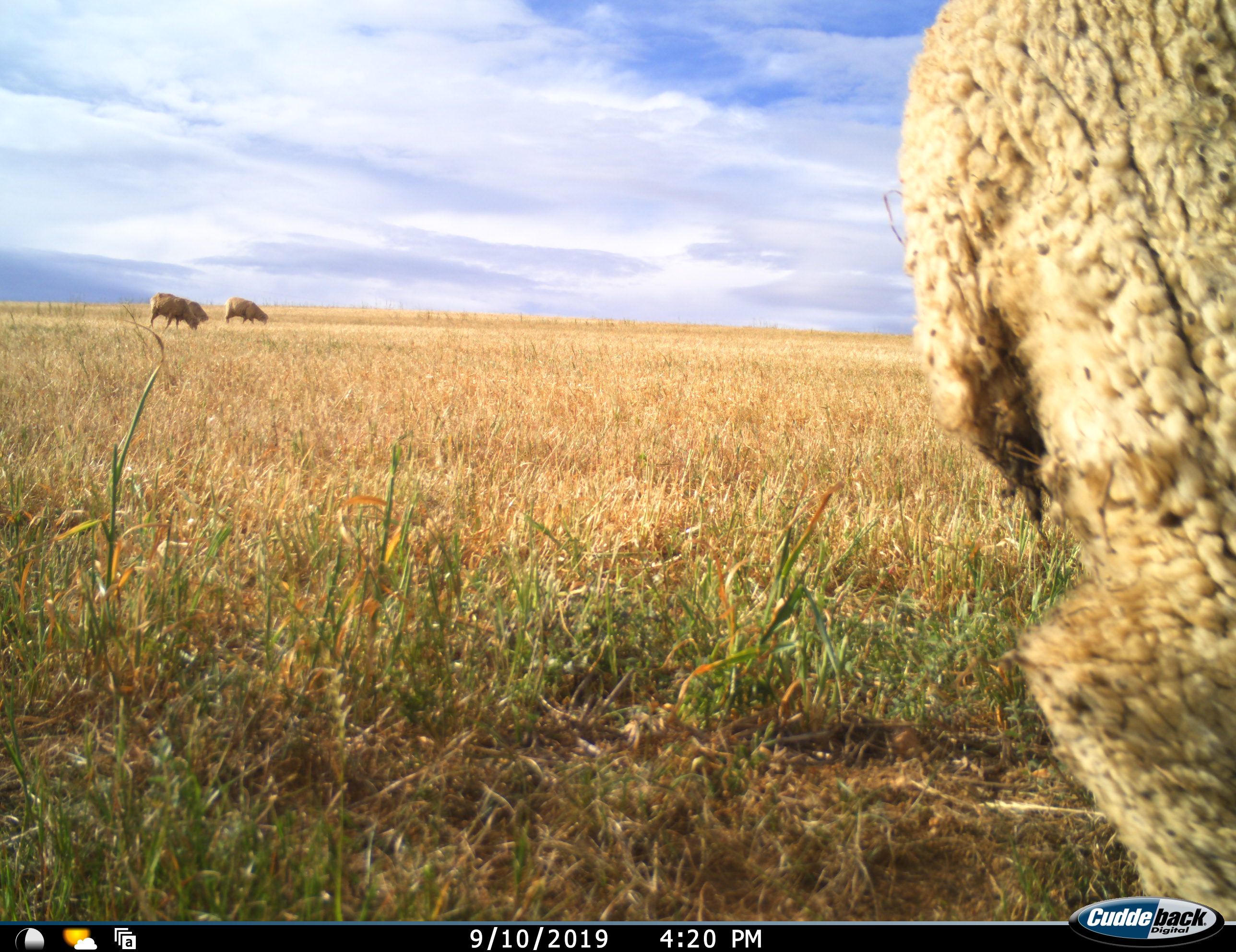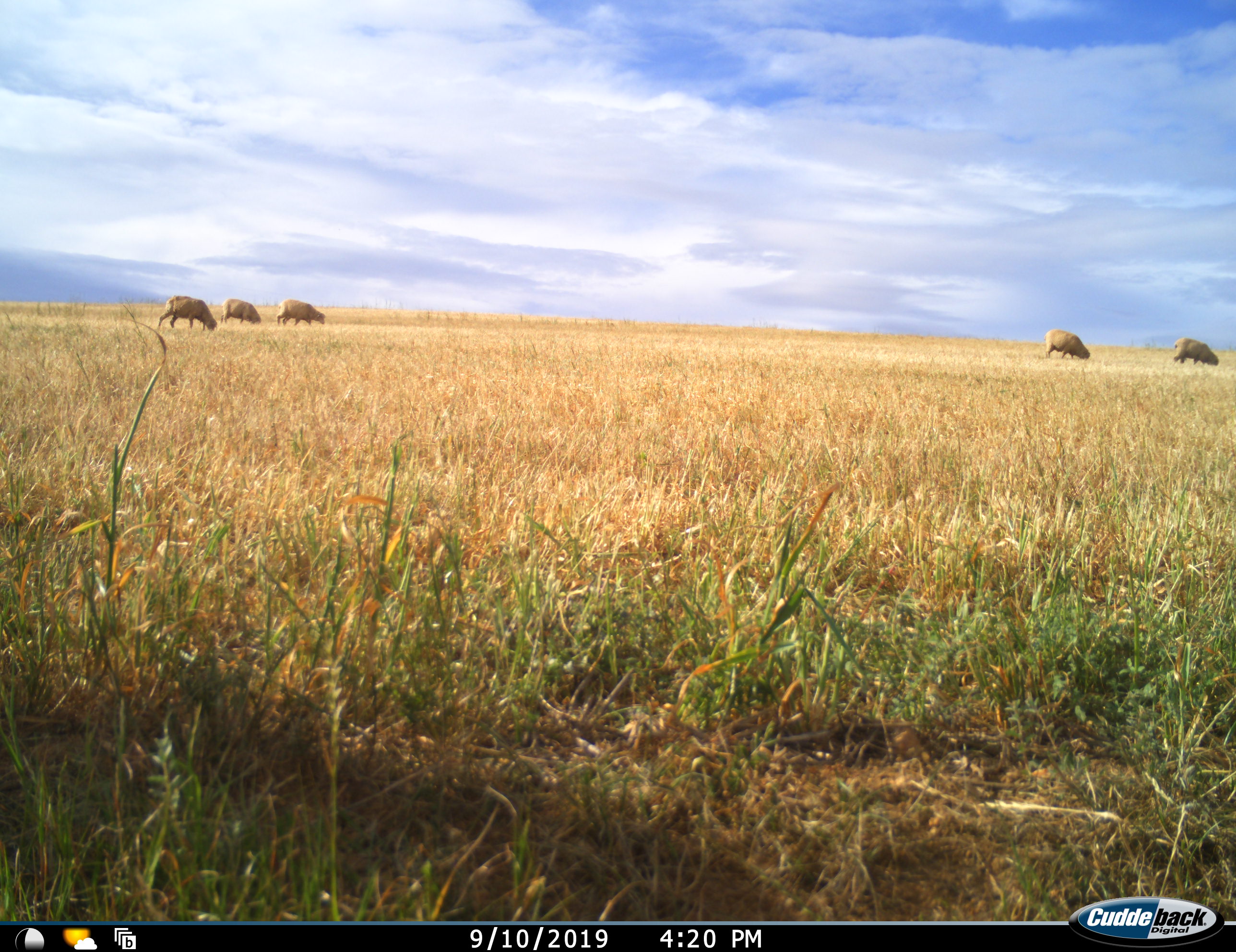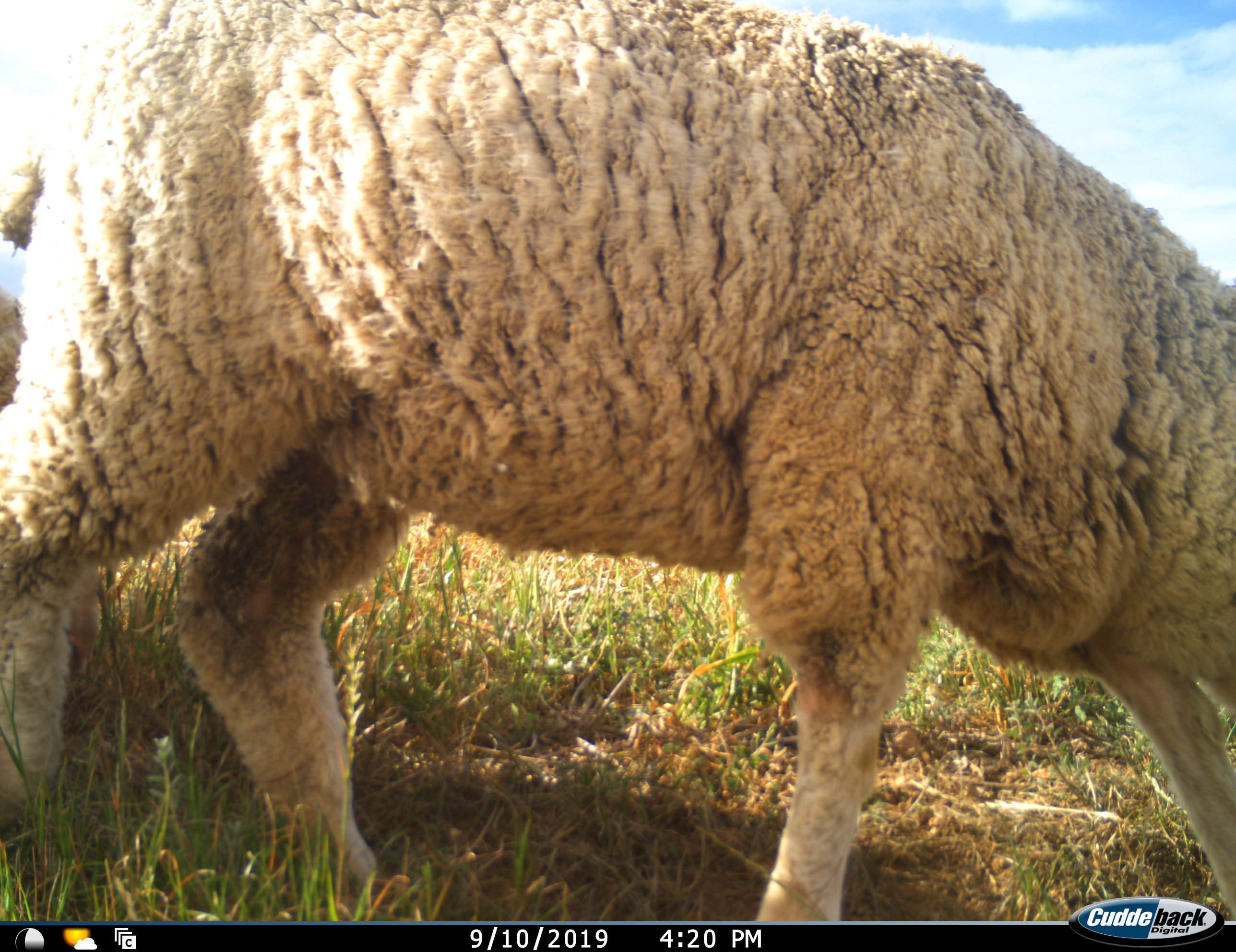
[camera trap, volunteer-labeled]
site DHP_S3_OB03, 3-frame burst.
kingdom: Animalia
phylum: Chordata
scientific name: Vertebrata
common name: domestic animal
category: domesticanimal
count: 6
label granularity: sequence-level